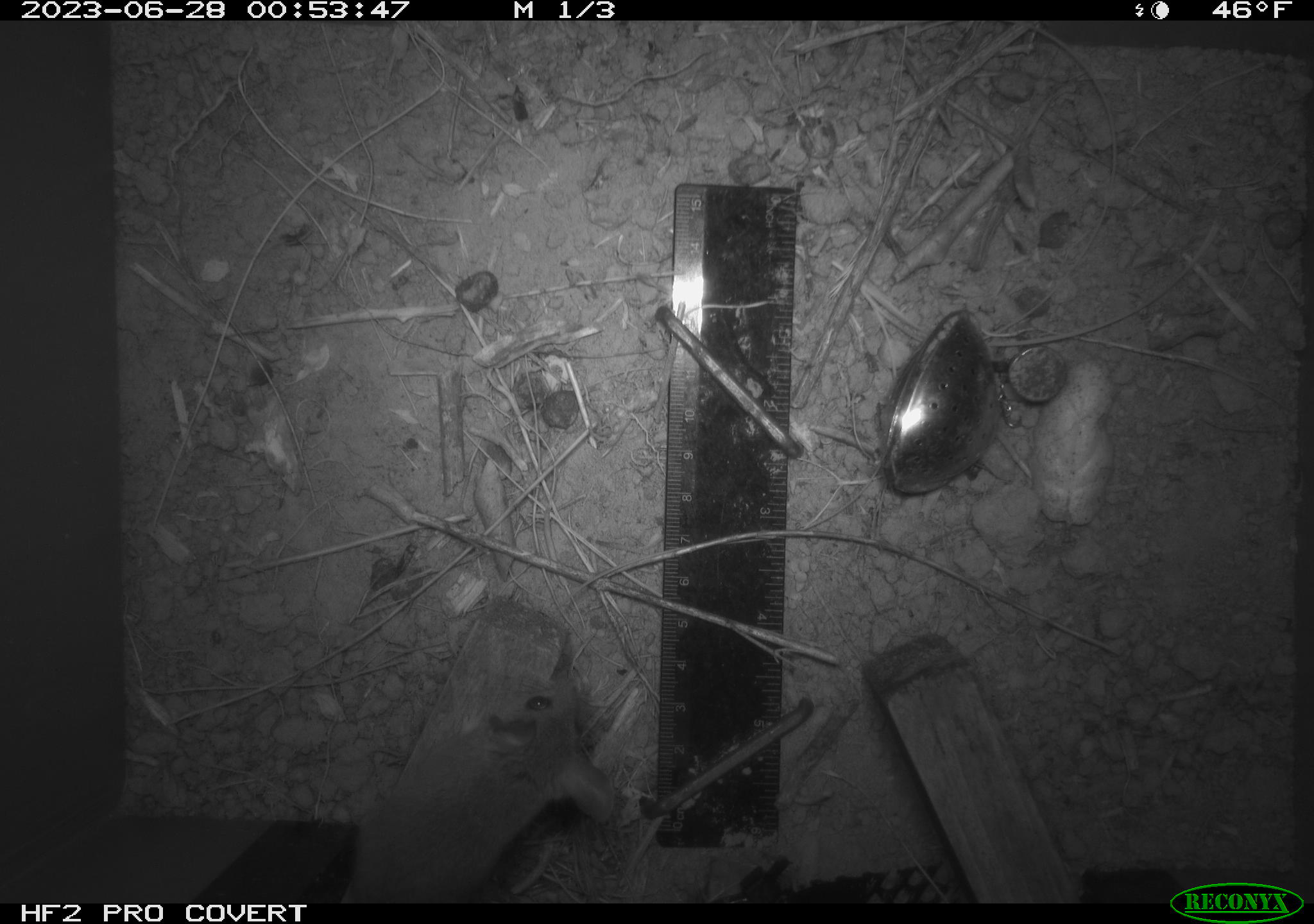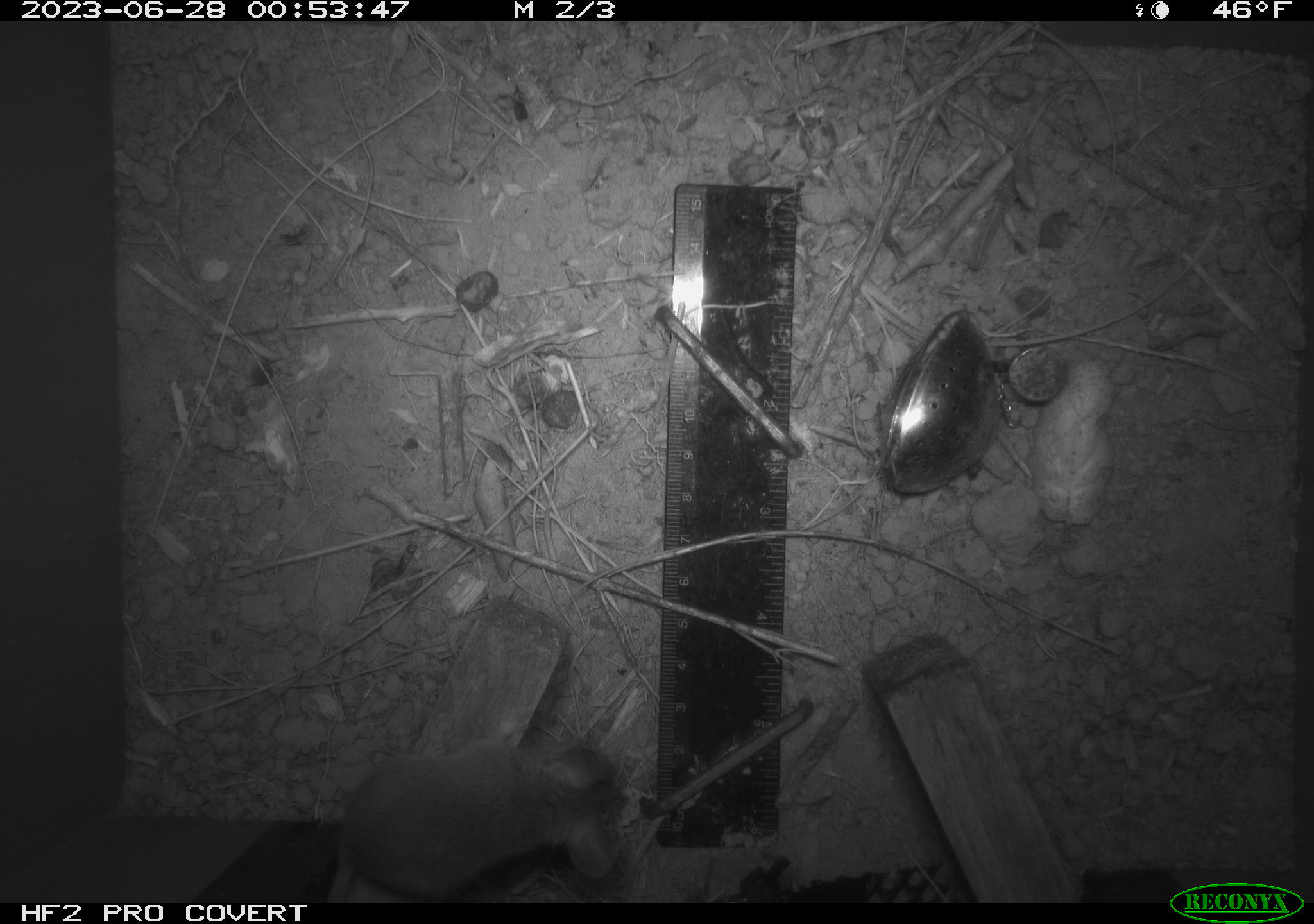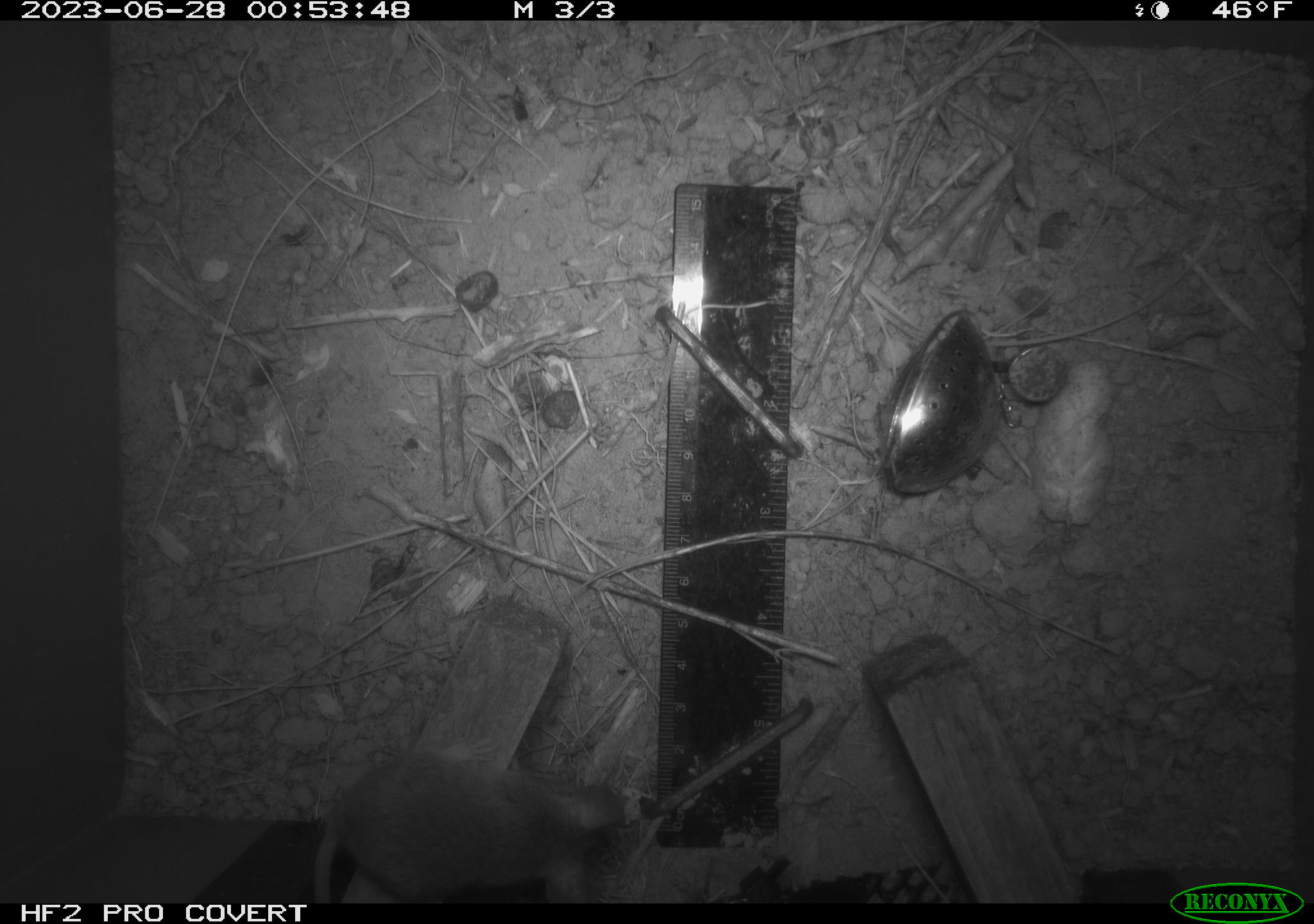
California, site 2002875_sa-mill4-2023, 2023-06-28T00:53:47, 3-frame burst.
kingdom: Animalia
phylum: Chordata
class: Mammalia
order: Rodentia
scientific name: Rodentia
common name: mouse species